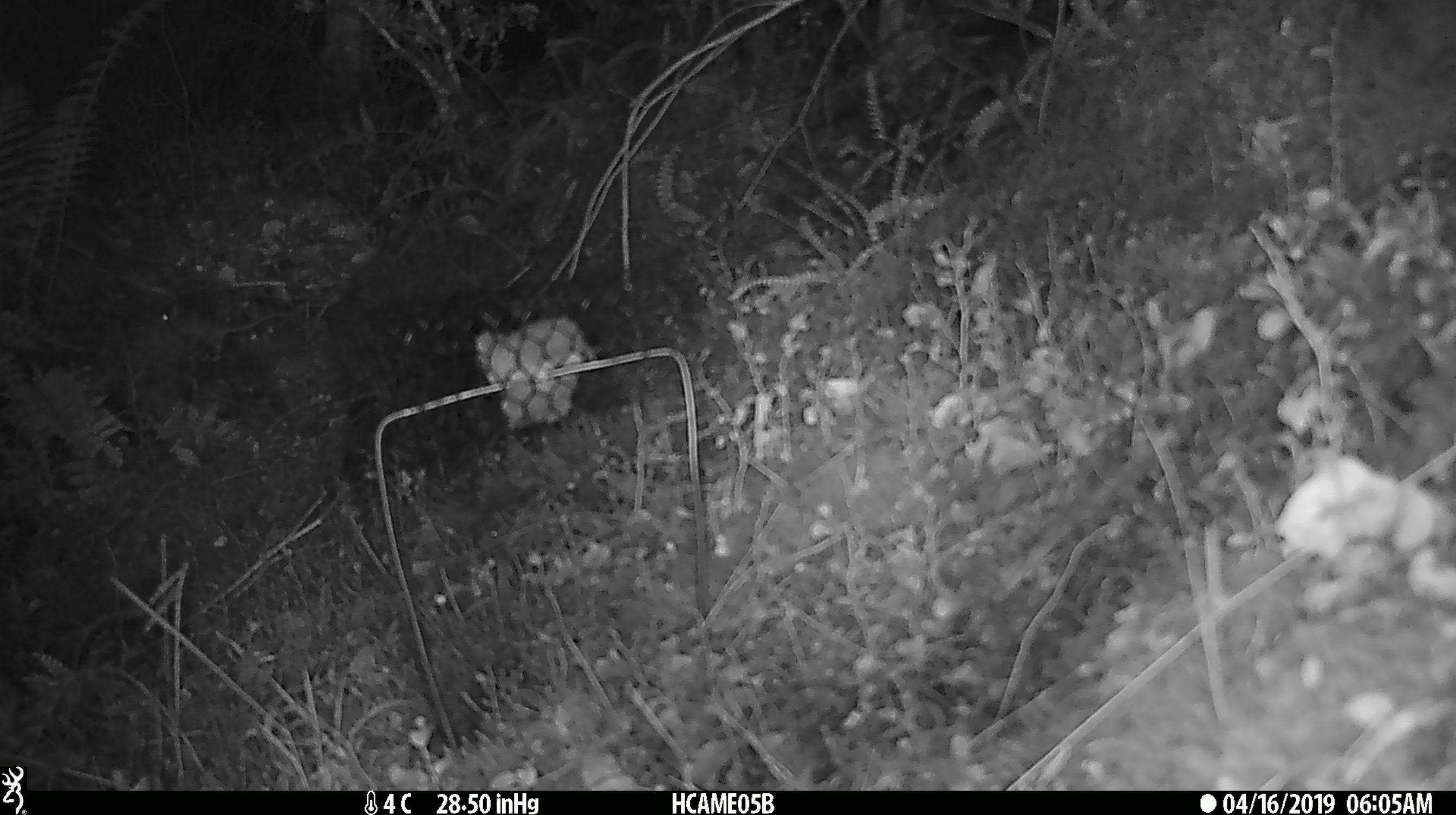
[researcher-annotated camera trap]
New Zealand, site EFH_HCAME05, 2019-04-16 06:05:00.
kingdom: Animalia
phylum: Chordata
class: Mammalia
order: Rodentia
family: Muridae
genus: Mus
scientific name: Mus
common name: mouse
Mouse (Mus).